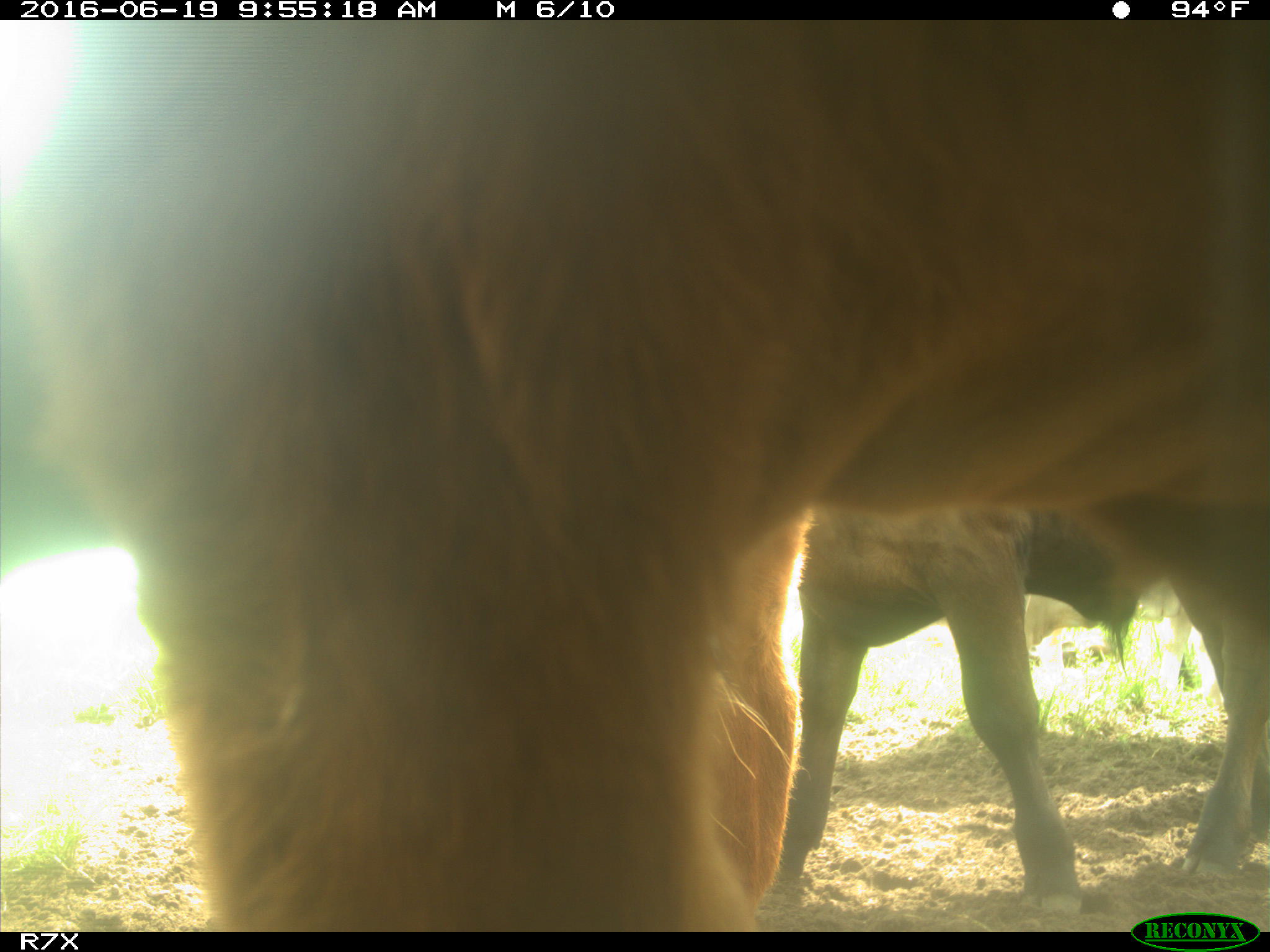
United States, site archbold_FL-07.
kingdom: Animalia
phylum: Chordata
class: Mammalia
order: Artiodactyla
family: Bovidae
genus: Bos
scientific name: Bos taurus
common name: domestic cow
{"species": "Bos taurus (domestic cow)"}